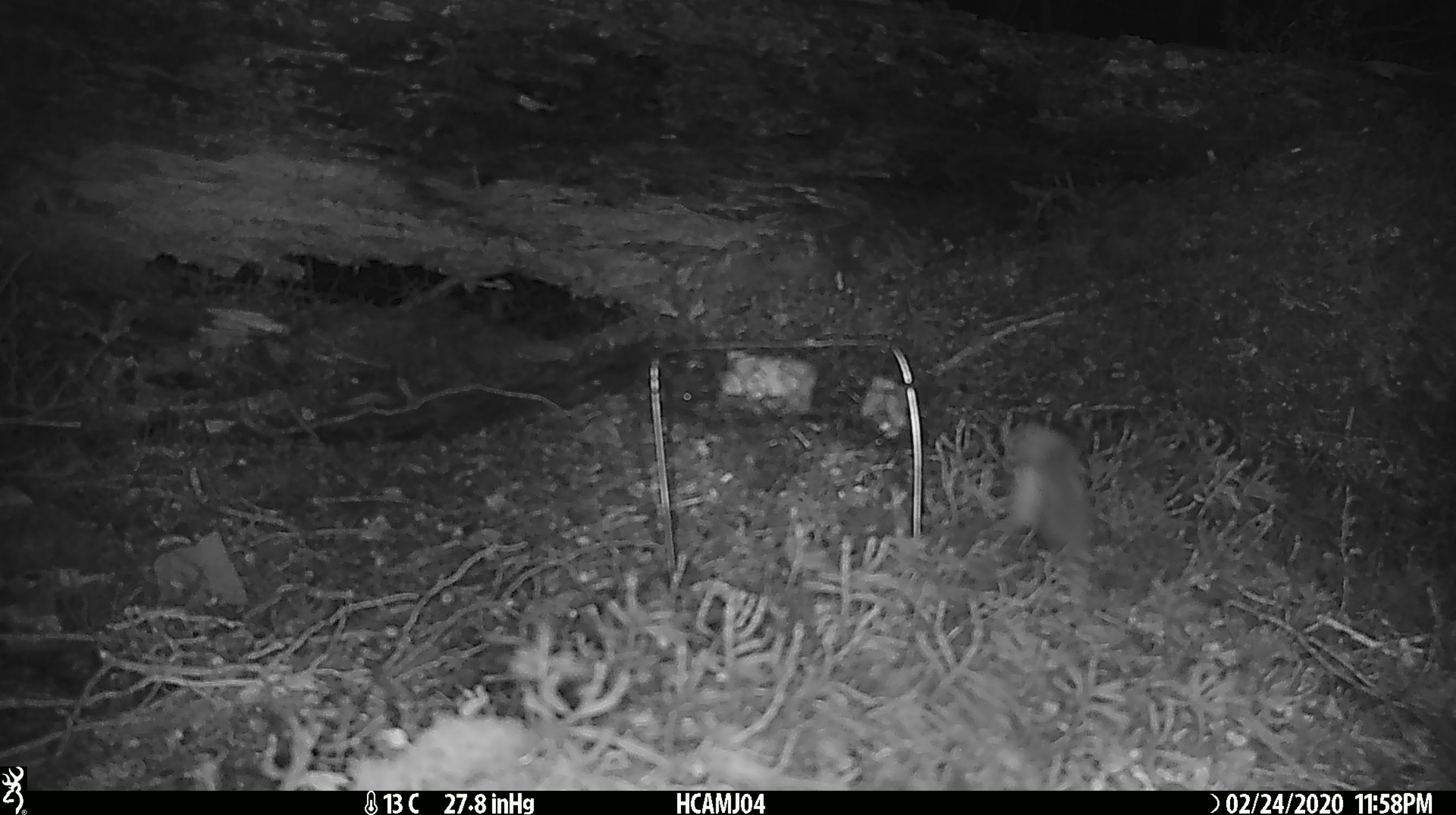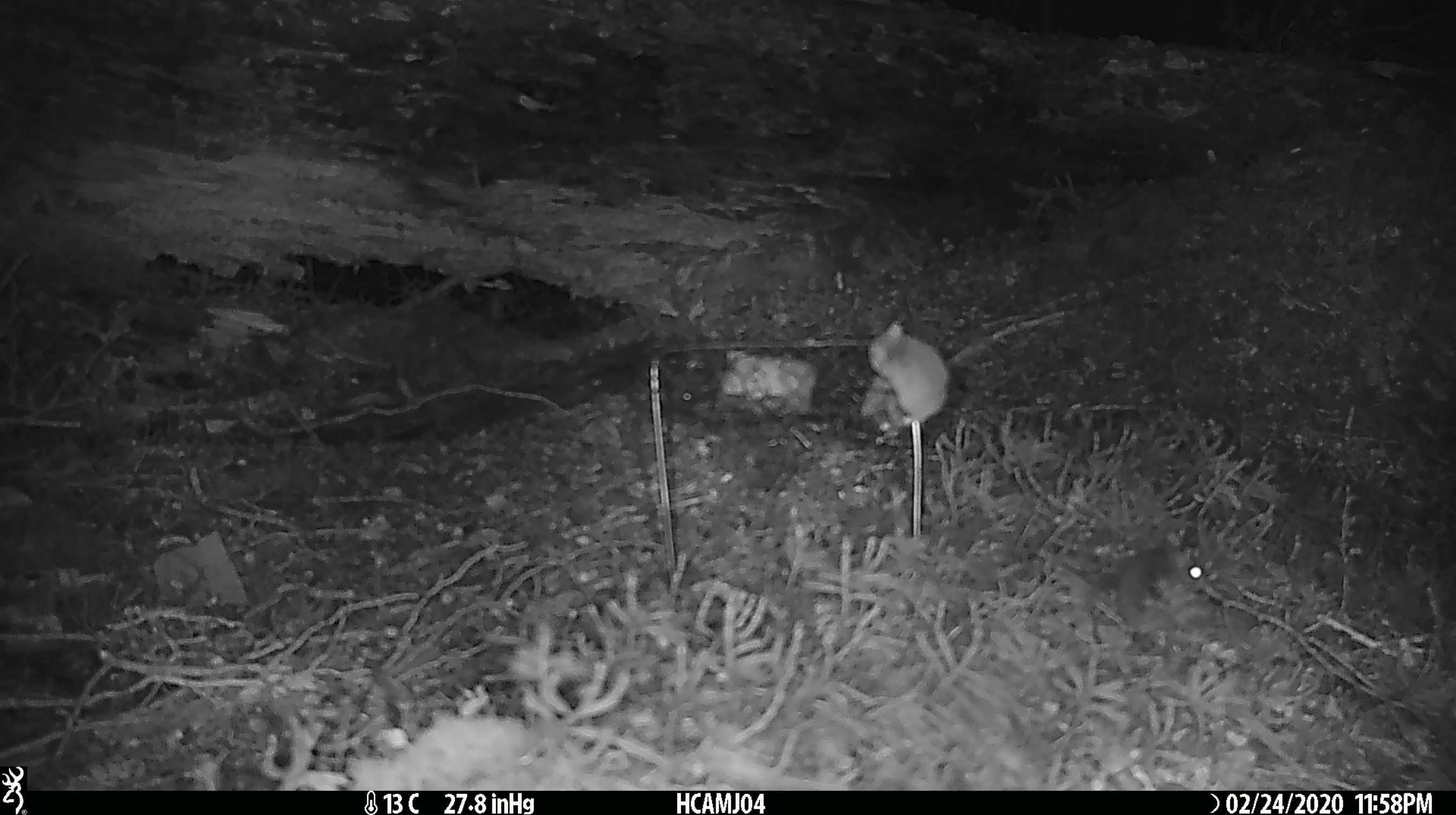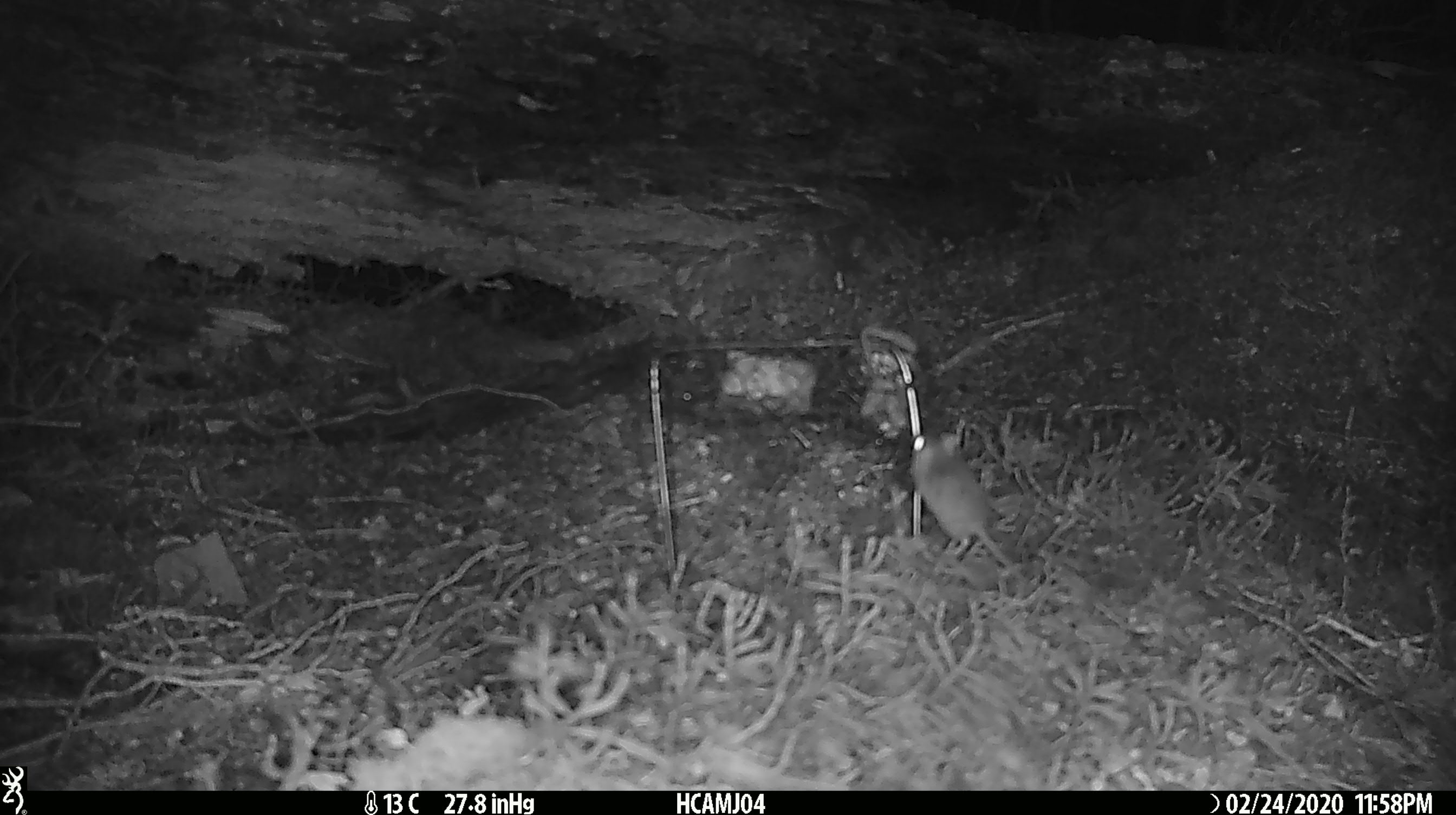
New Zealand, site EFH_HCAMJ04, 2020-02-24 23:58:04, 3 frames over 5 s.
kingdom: Animalia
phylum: Chordata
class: Mammalia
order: Rodentia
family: Muridae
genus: Mus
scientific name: Mus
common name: mouse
Mouse (Mus).